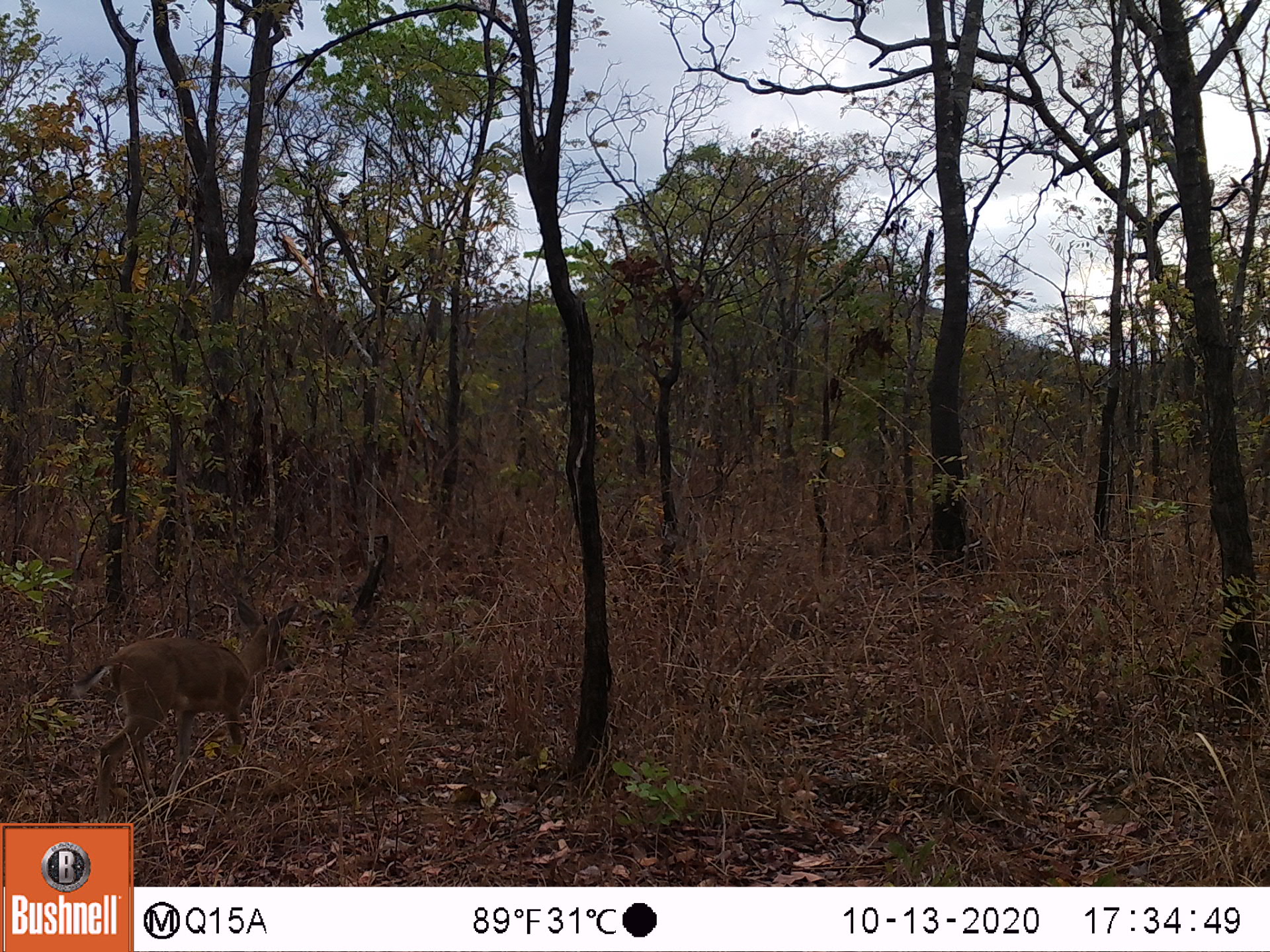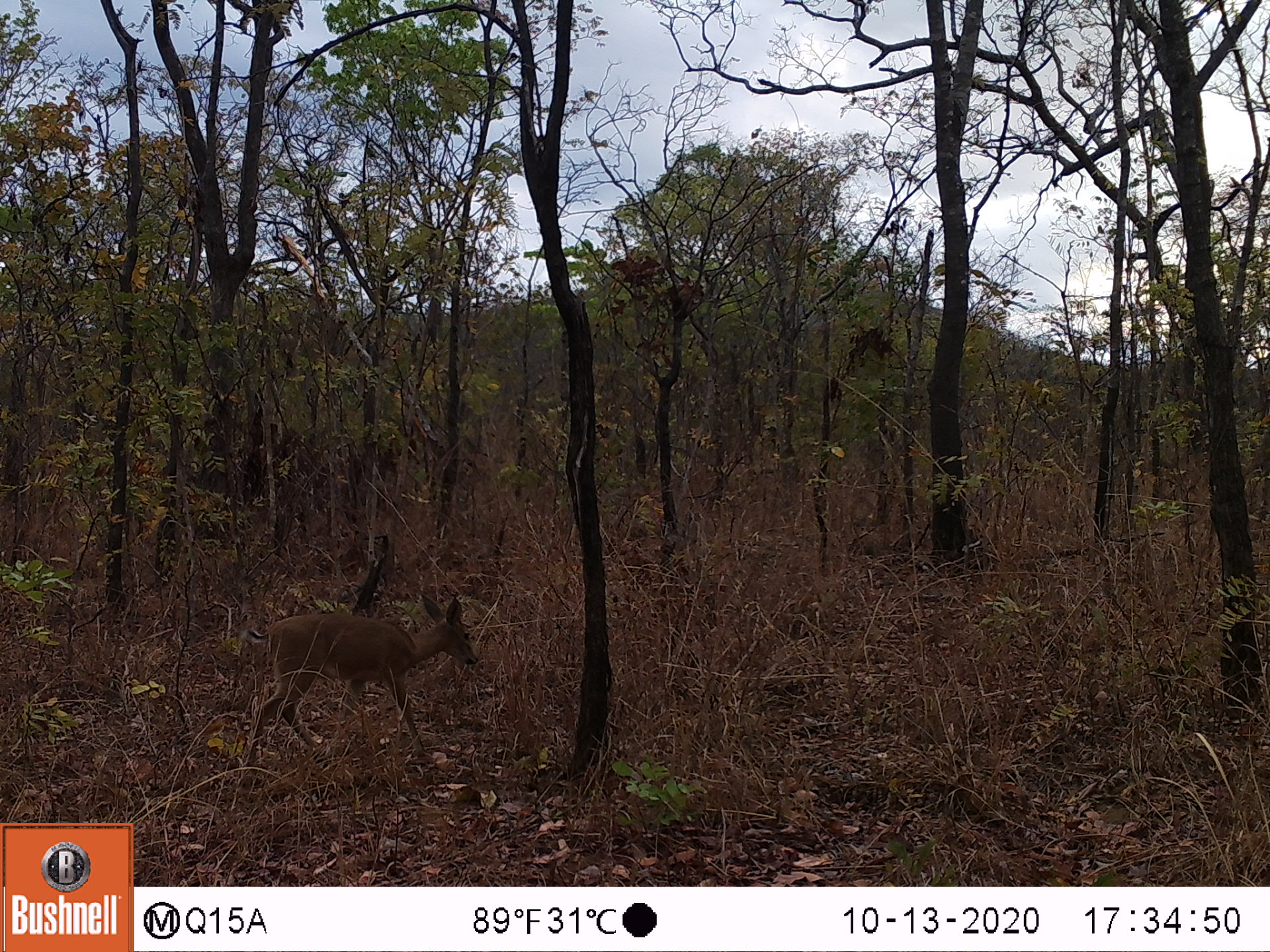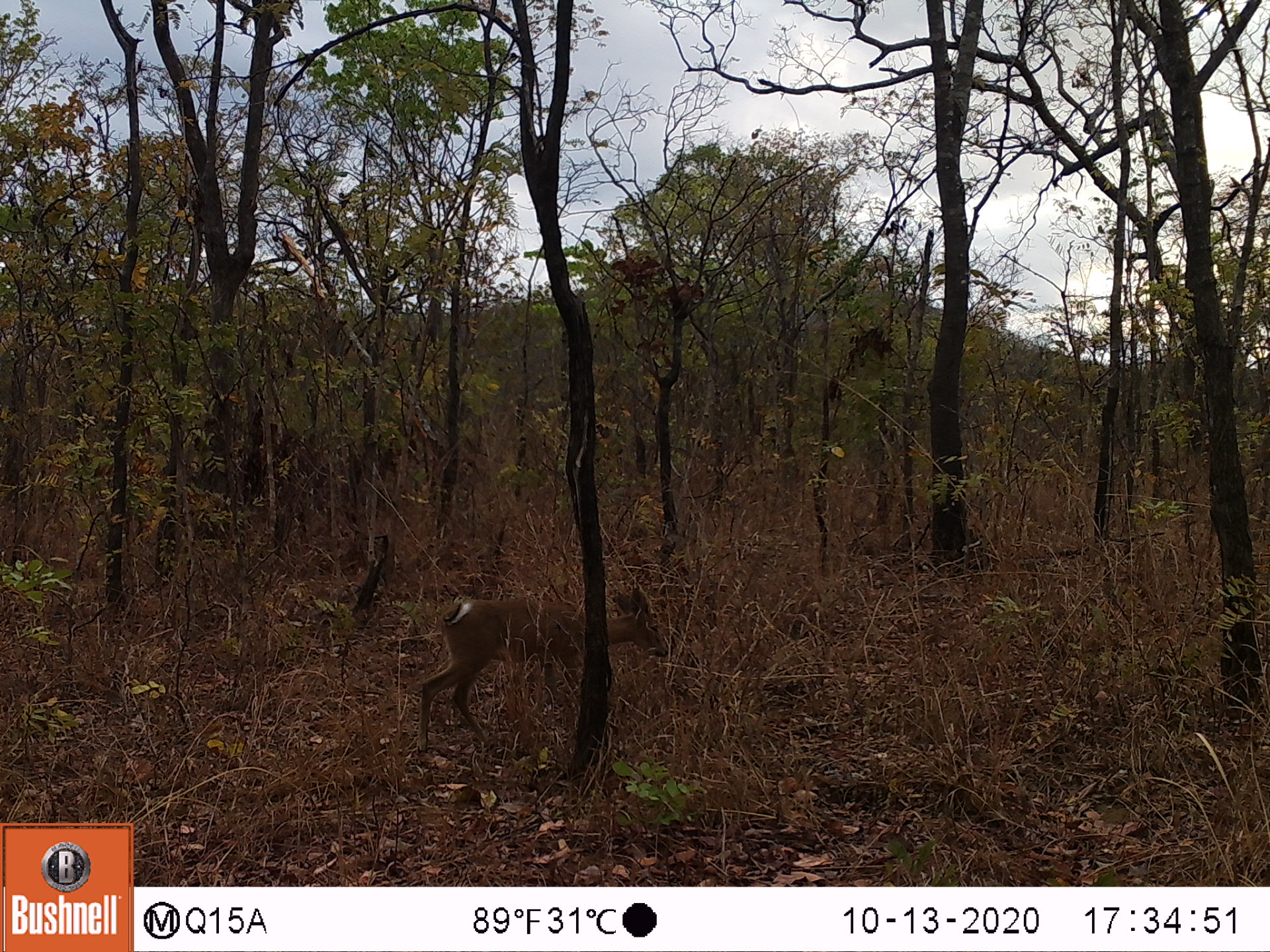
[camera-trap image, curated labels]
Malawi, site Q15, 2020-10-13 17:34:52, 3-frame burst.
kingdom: Animalia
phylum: Chordata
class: Mammalia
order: Artiodactyla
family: Bovidae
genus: Sylvicapra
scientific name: Sylvicapra grimmia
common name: common duiker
Common duiker (Sylvicapra grimmia), count 1.